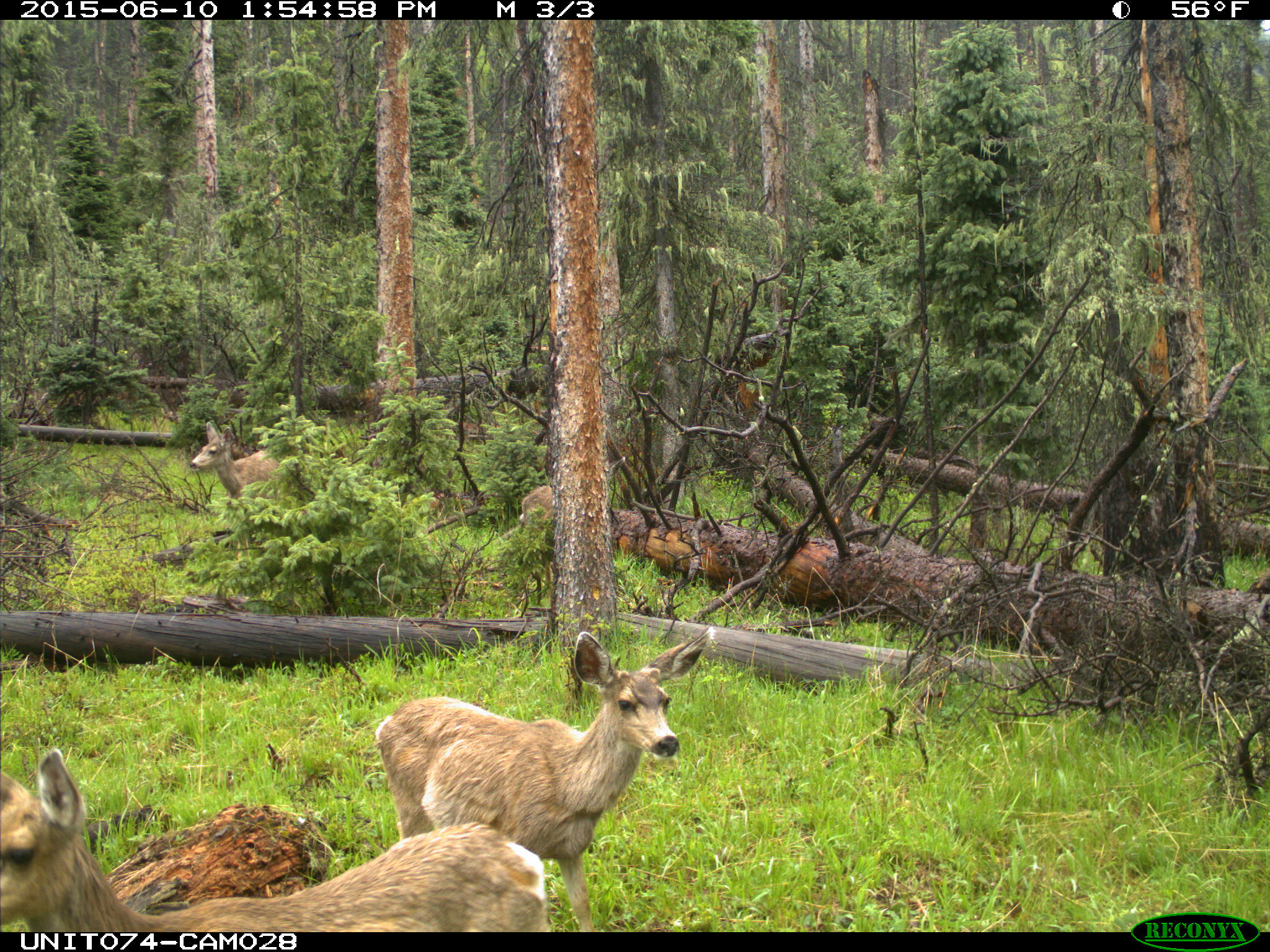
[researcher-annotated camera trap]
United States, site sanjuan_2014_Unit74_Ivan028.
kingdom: Animalia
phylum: Chordata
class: Mammalia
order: Artiodactyla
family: Cervidae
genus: Odocoileus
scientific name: Odocoileus hemionus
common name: mule deer